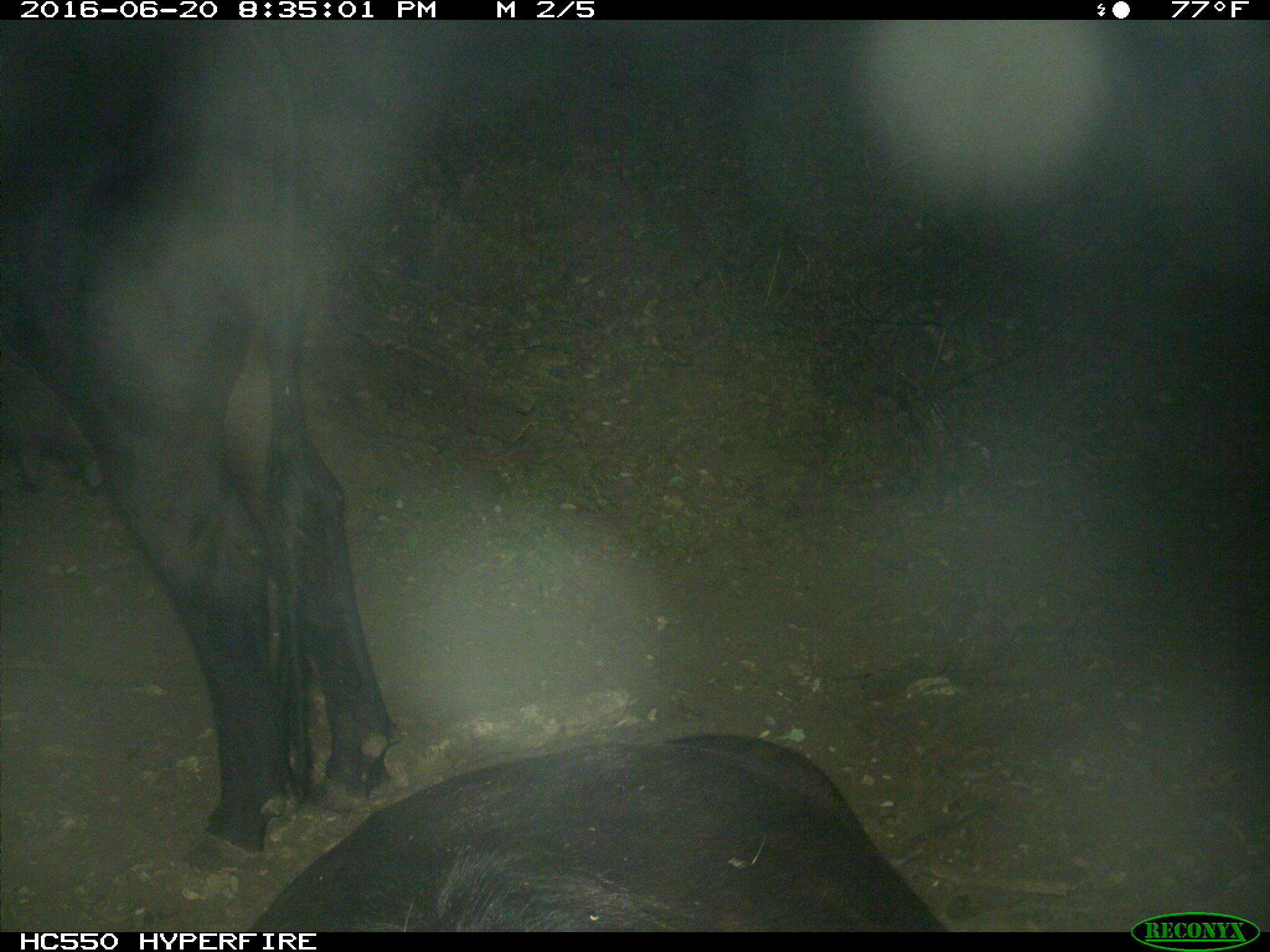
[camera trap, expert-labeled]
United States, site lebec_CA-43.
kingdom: Animalia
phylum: Chordata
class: Mammalia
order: Artiodactyla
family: Bovidae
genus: Bos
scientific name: Bos taurus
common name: domestic cow